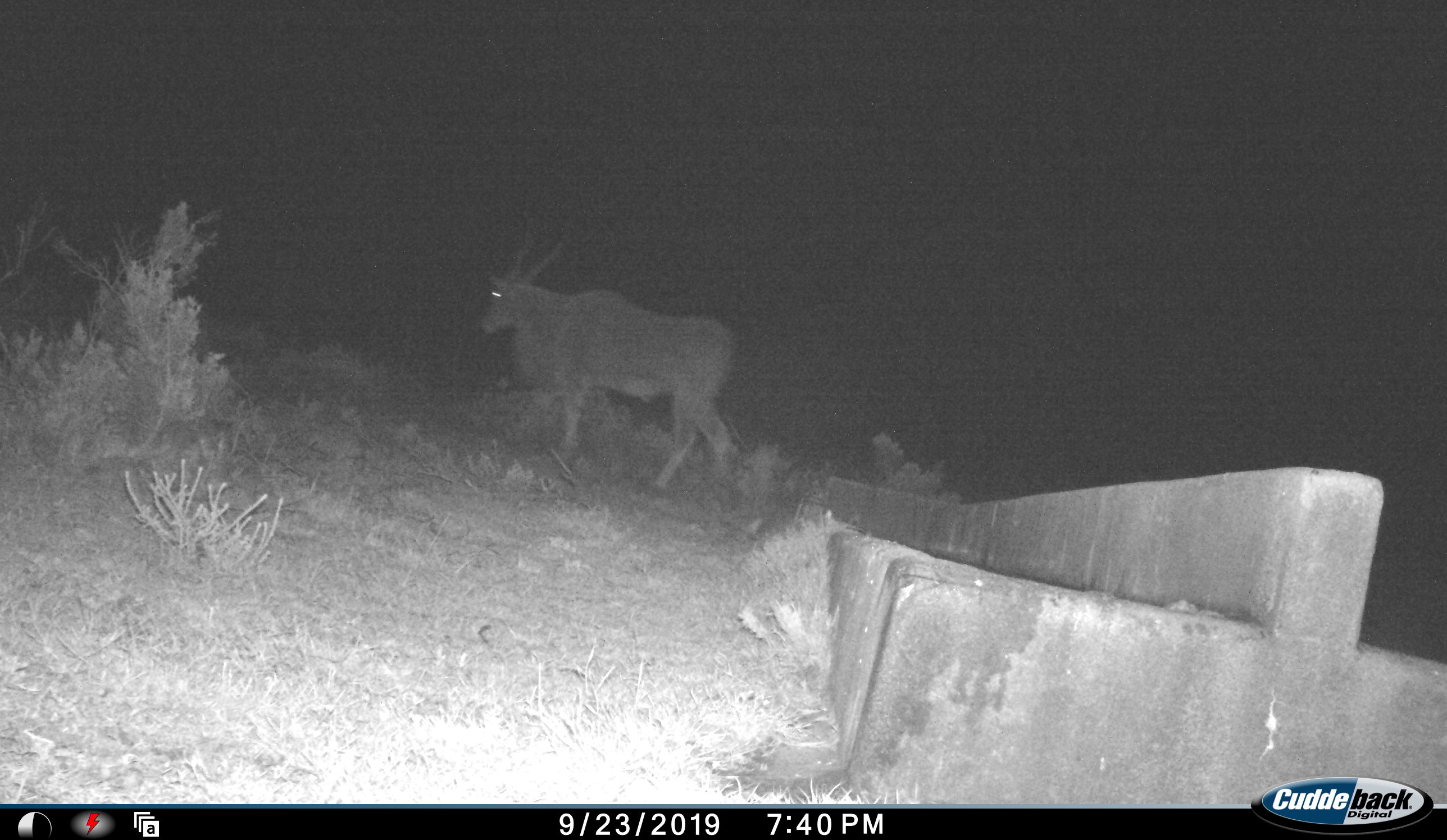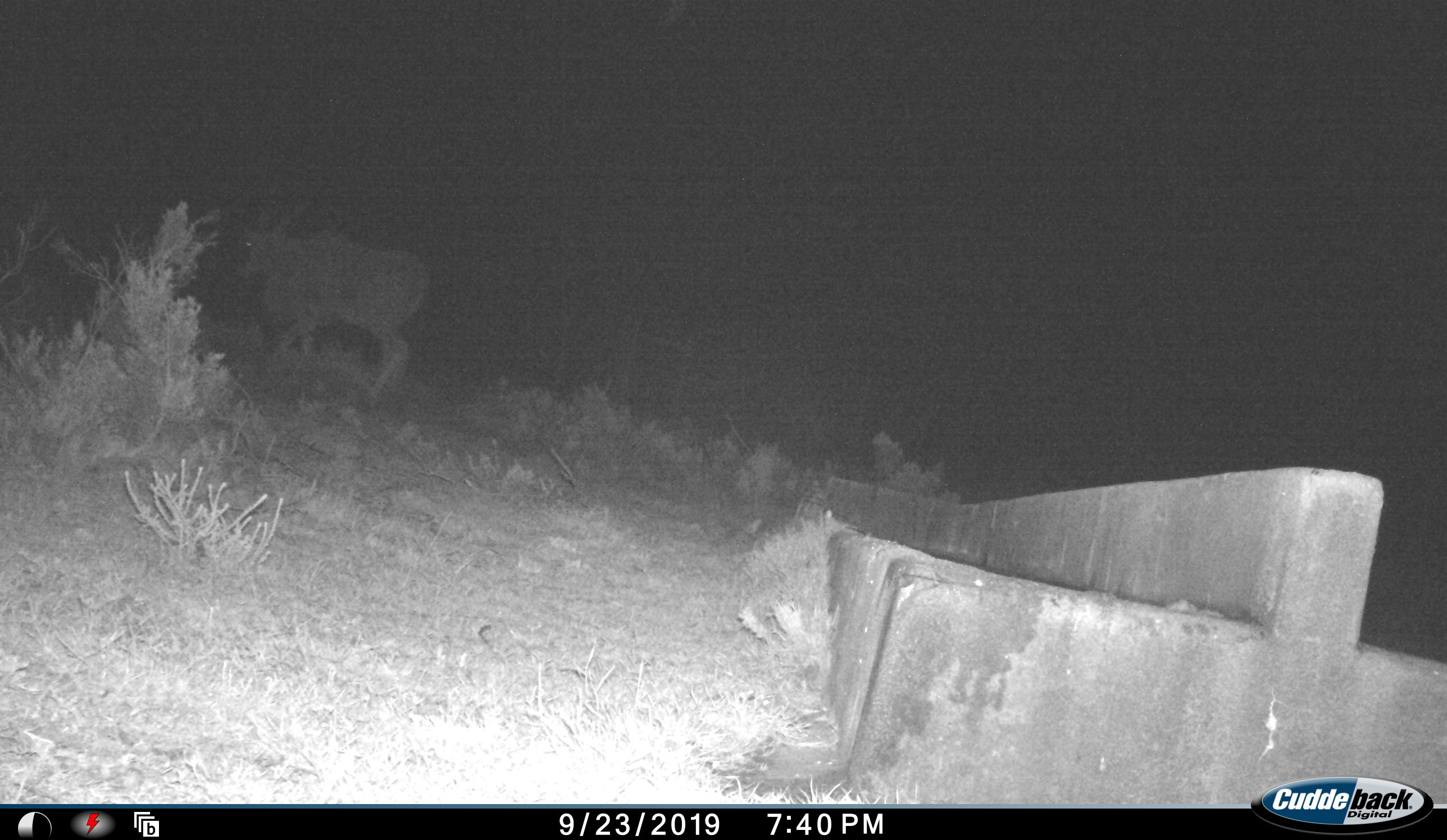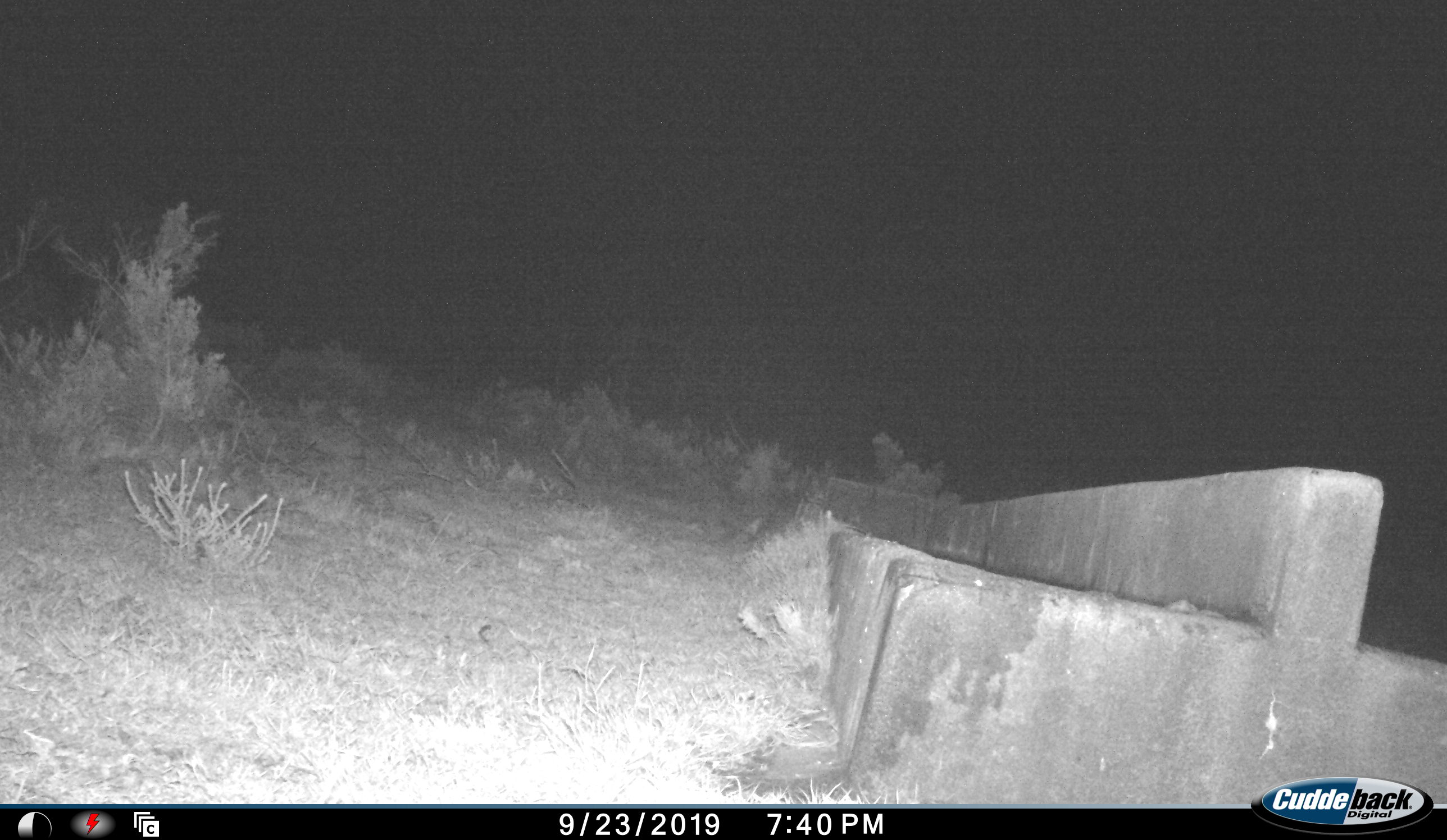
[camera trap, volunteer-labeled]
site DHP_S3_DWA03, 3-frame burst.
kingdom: Animalia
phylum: Chordata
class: Mammalia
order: Artiodactyla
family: Bovidae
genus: Tragelaphus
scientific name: Tragelaphus oryx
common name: eland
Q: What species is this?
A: Eland (Tragelaphus oryx).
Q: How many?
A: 1.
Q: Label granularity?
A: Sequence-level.